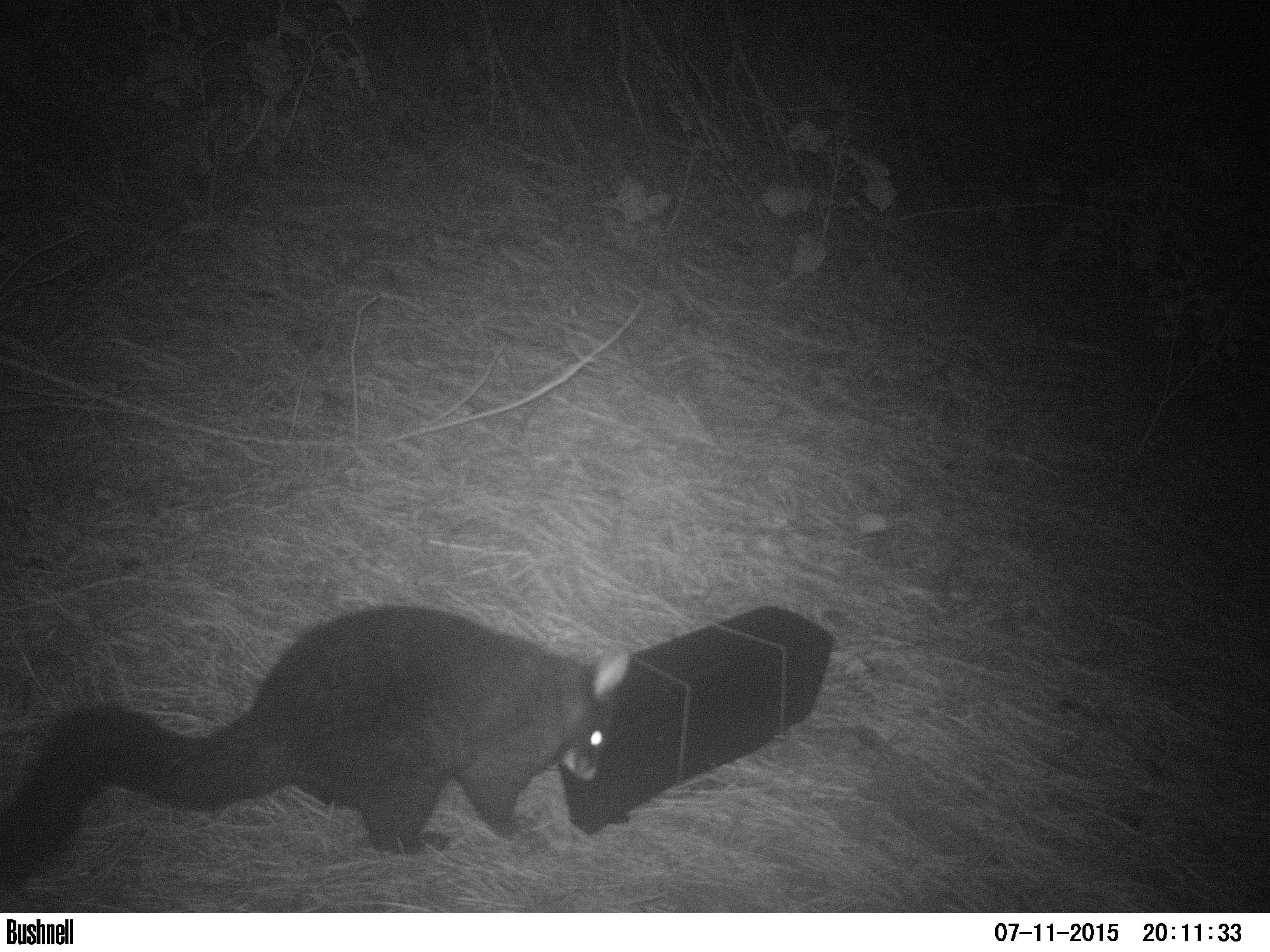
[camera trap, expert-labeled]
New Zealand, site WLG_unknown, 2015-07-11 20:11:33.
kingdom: Animalia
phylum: Chordata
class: Mammalia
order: Diprotodontia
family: Phalangeridae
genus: Trichosurus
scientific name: Trichosurus vulpecula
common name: common brushtail possum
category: possum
Possum (common brushtail possum) (Trichosurus vulpecula).